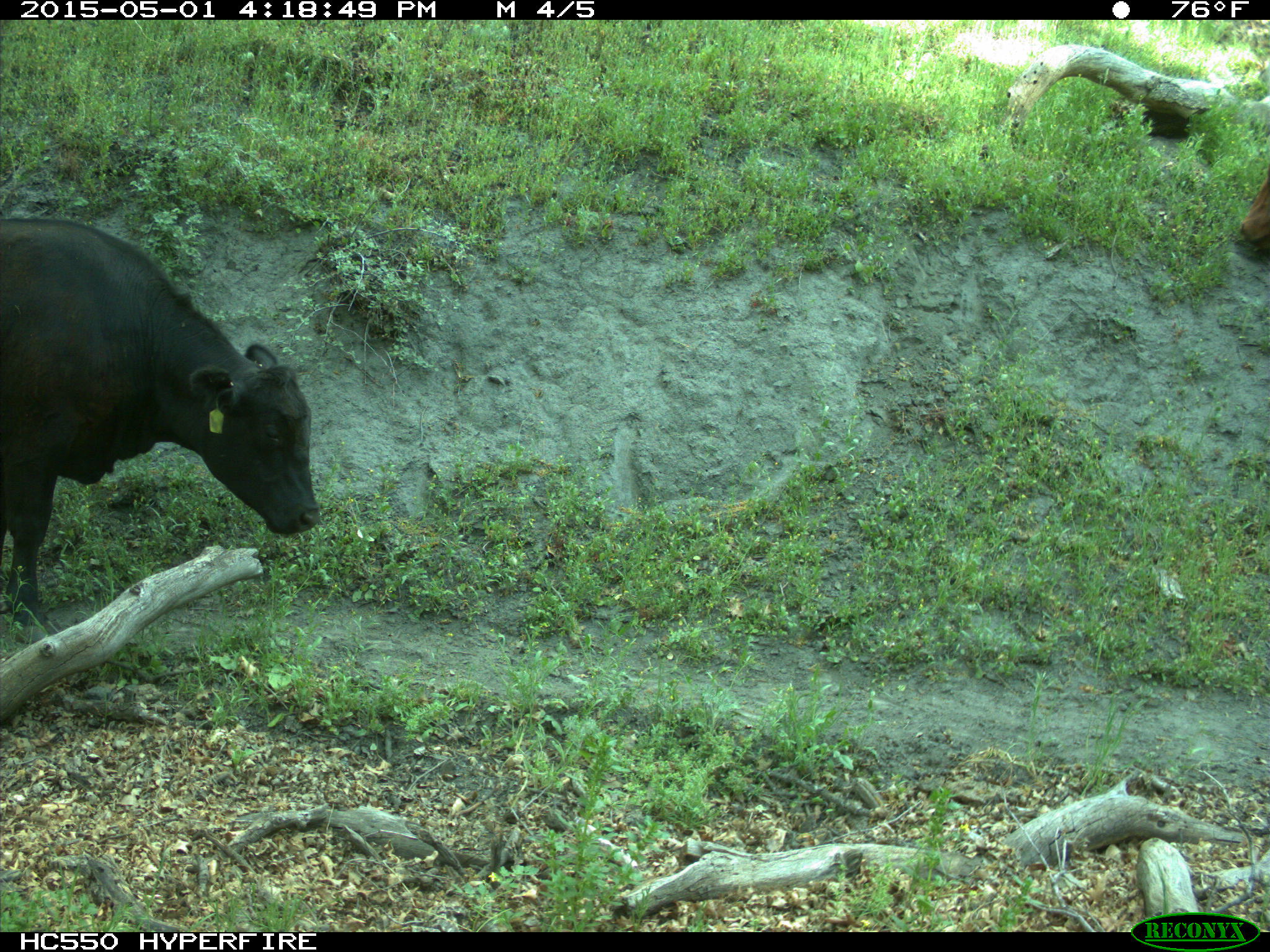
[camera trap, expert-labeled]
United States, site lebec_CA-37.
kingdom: Animalia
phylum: Chordata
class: Mammalia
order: Artiodactyla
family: Bovidae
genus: Bos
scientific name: Bos taurus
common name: domestic cow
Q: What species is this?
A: Bos taurus (domestic cow).